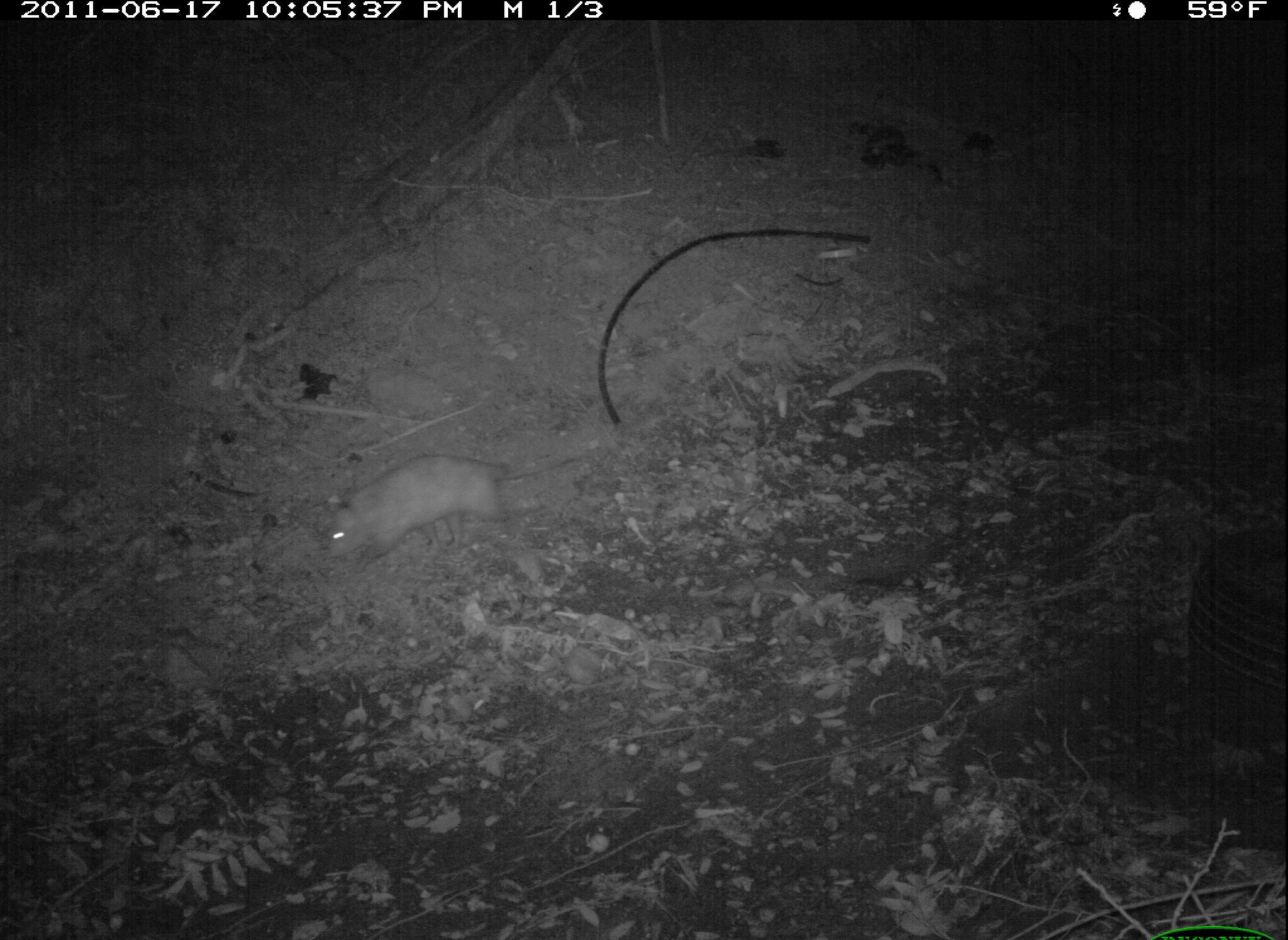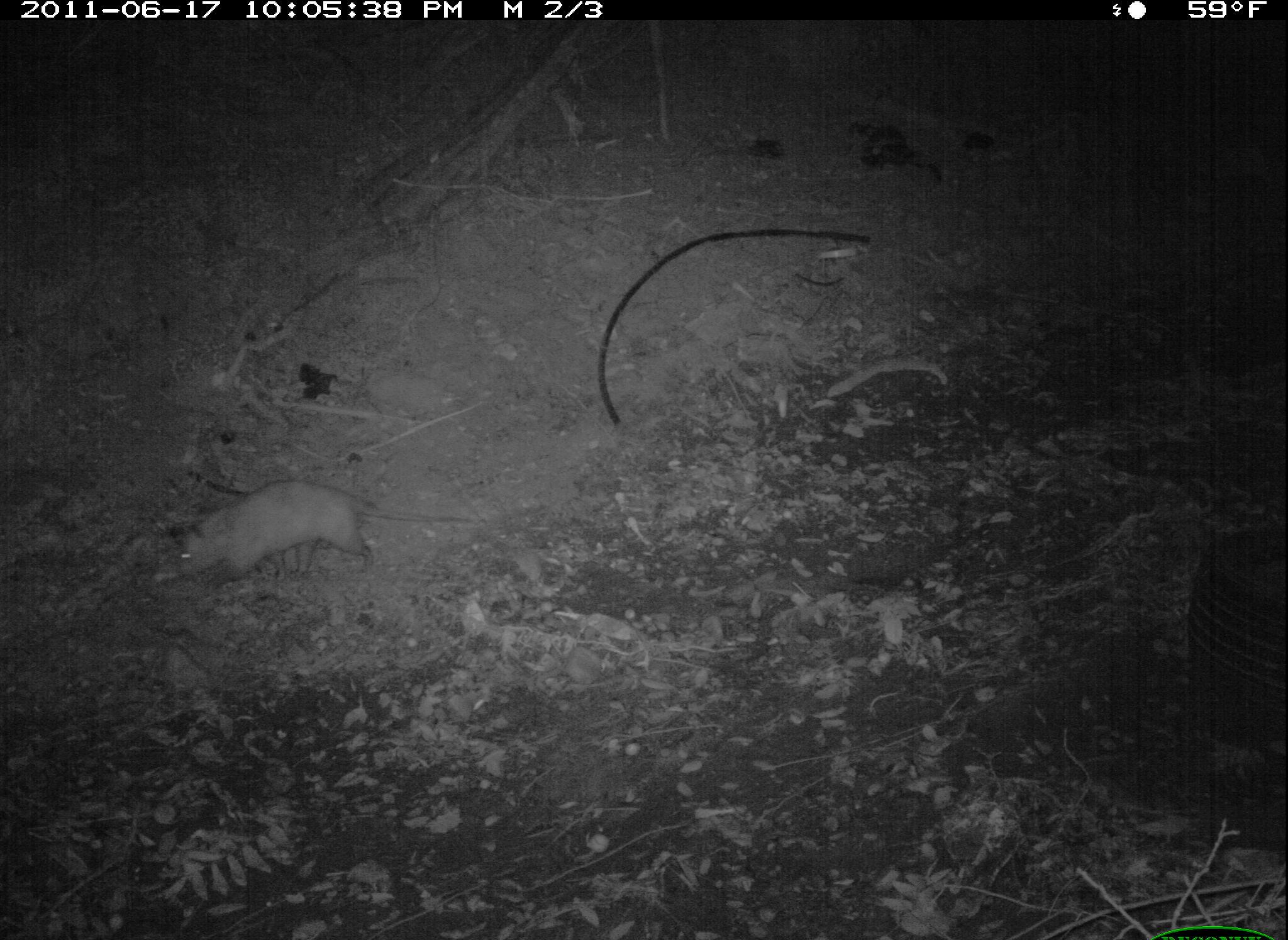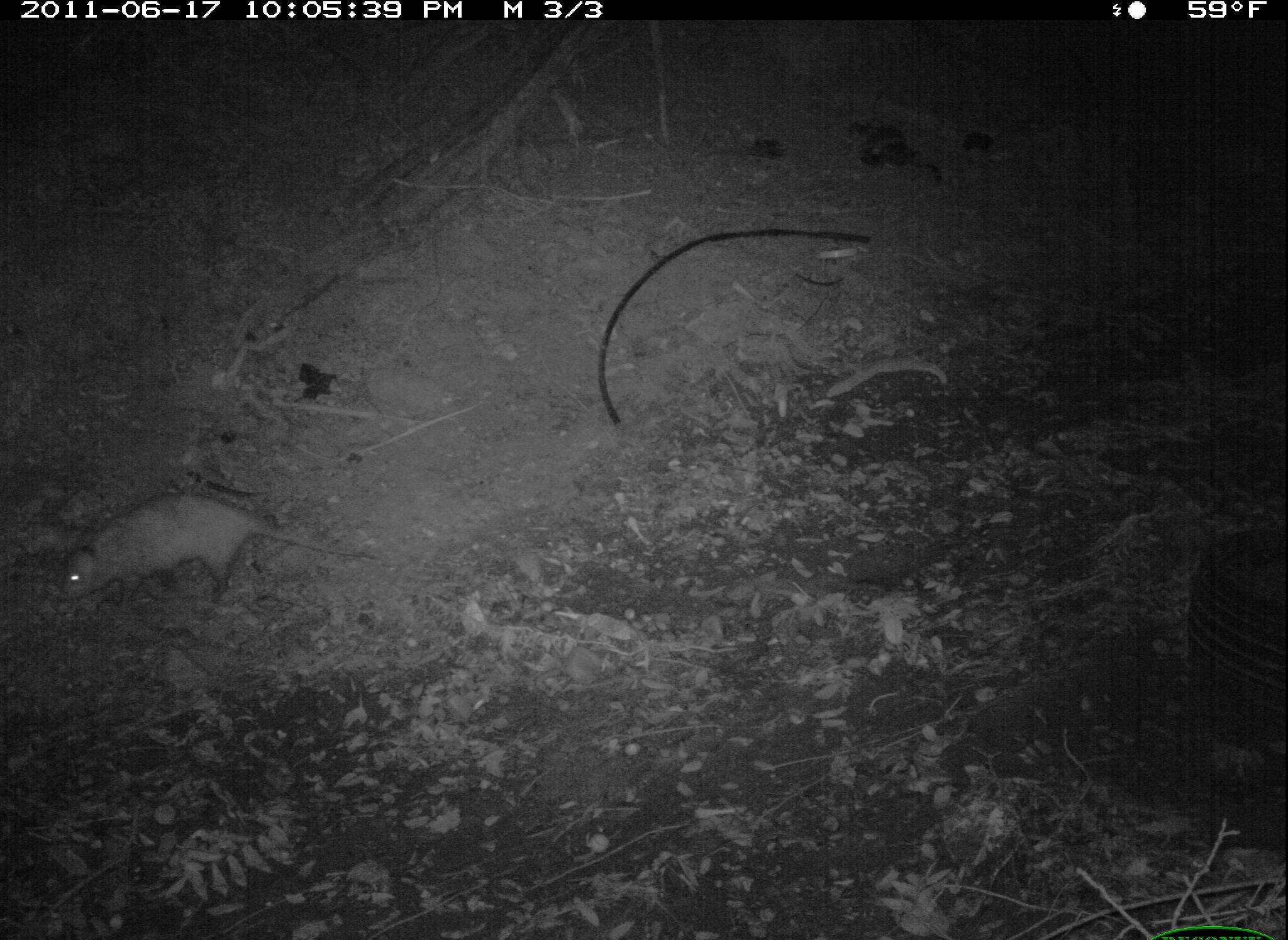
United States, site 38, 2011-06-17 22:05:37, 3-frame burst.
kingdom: Animalia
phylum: Chordata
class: Mammalia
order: Didelphimorphia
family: Didelphidae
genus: Didelphis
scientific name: Didelphis virginiana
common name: virginia opossum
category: opossum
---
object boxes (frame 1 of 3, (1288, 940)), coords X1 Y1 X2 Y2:
opossum: 303 440 560 581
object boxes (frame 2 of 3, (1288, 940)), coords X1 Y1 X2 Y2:
opossum: 150 457 495 601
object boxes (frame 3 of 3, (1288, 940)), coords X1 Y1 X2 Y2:
opossum: 42 480 404 645